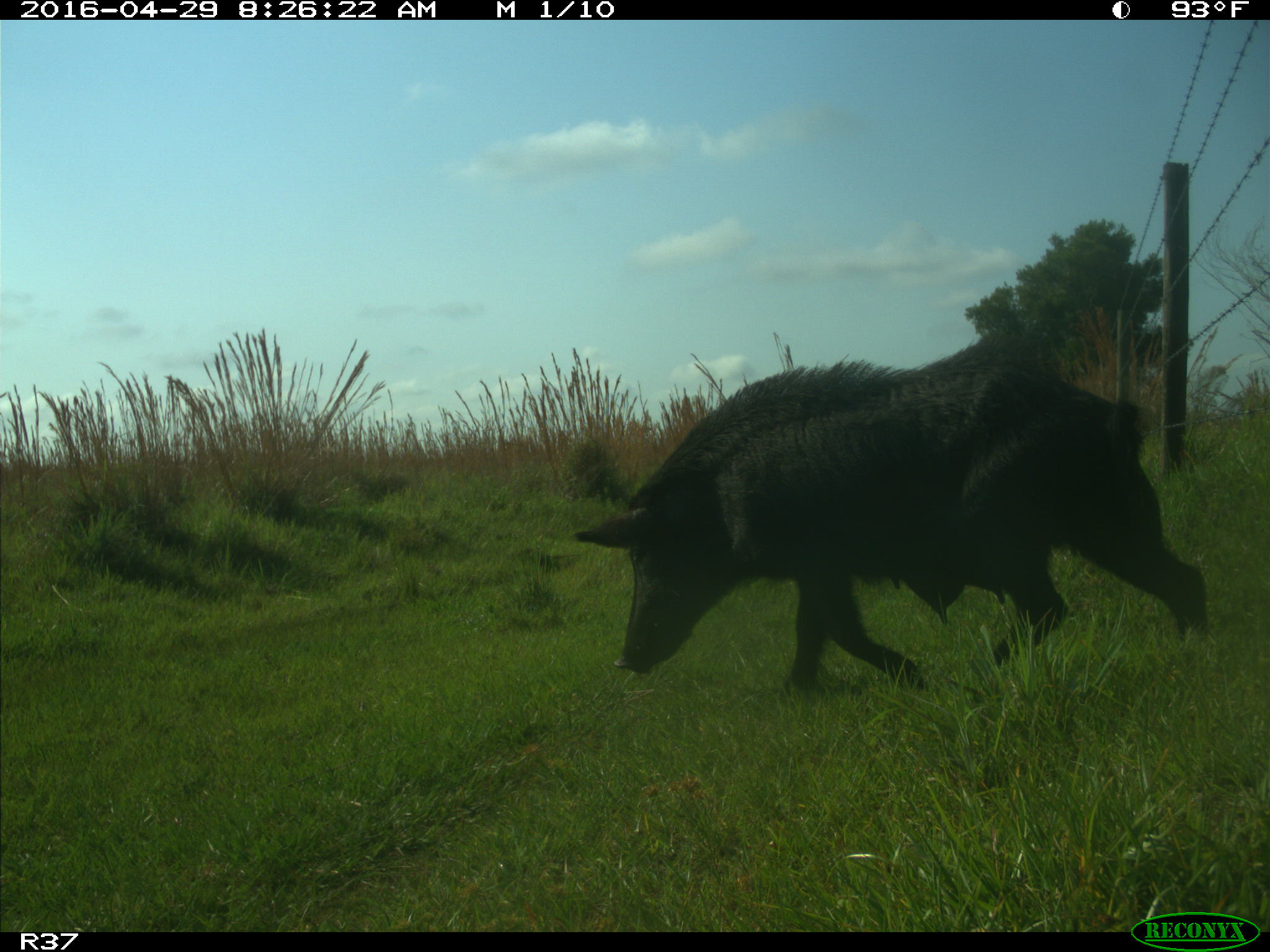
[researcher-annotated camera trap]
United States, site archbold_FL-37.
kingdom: Animalia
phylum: Chordata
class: Mammalia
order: Artiodactyla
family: Suidae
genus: Sus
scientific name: Sus scrofa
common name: wild boar